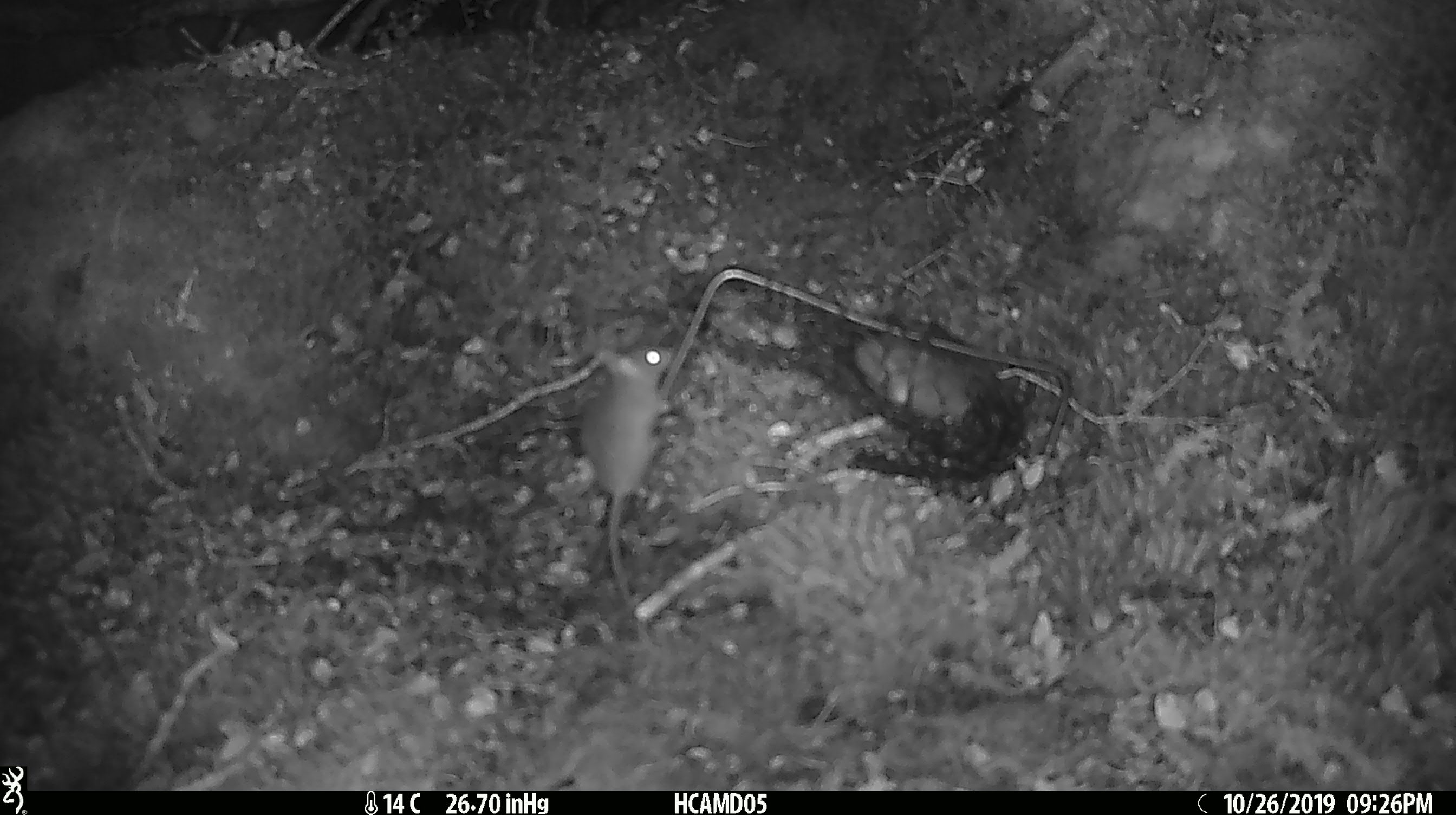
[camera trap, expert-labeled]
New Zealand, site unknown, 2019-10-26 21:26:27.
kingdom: Animalia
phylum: Chordata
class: Mammalia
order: Rodentia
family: Muridae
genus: Mus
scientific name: Mus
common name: mouse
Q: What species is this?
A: Mouse (Mus).